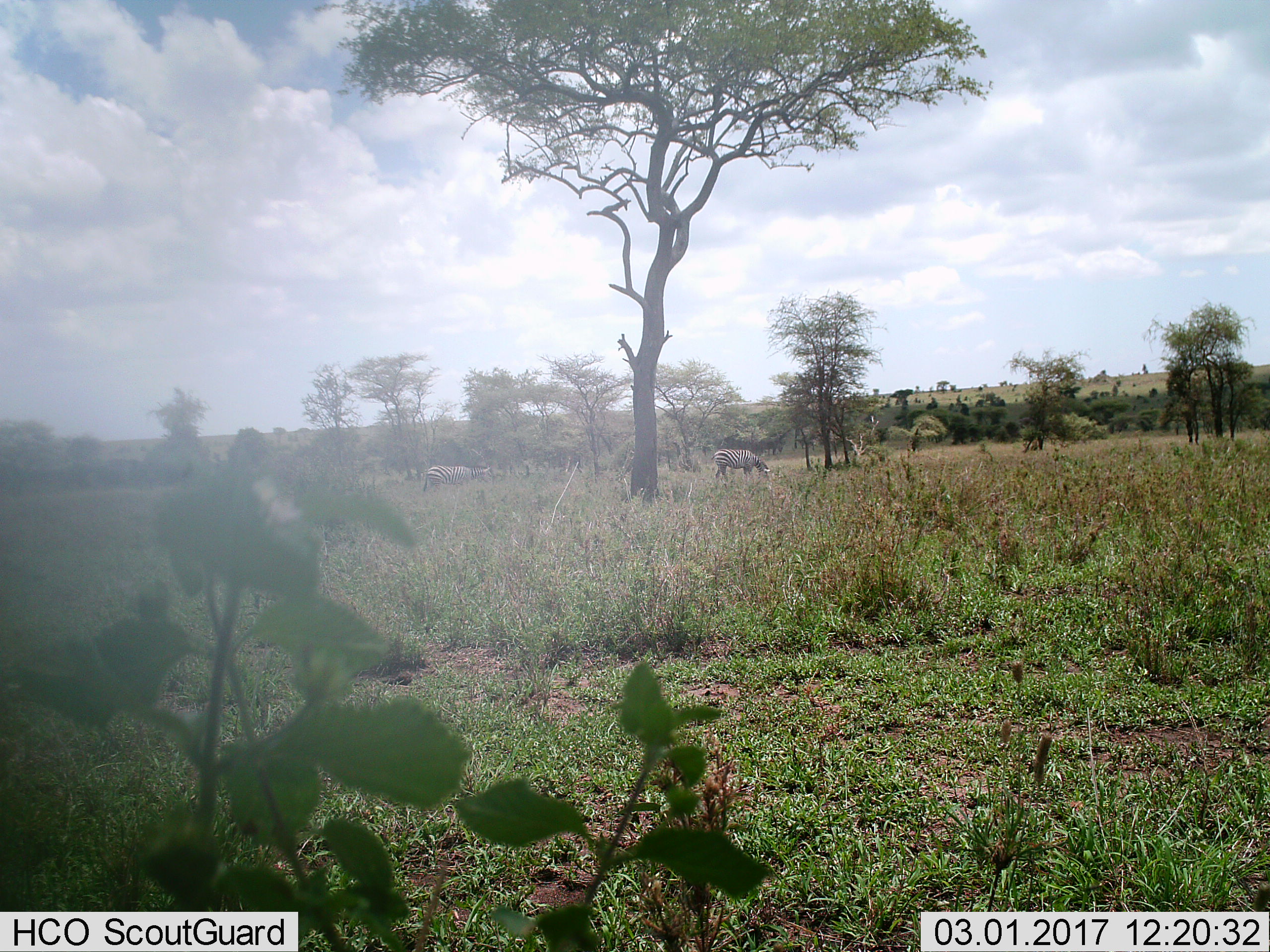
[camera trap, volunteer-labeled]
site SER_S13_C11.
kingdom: Animalia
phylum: Chordata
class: Mammalia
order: Perissodactyla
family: Equidae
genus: Equus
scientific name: Equus quagga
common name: plains zebra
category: zebraplains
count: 2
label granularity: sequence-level